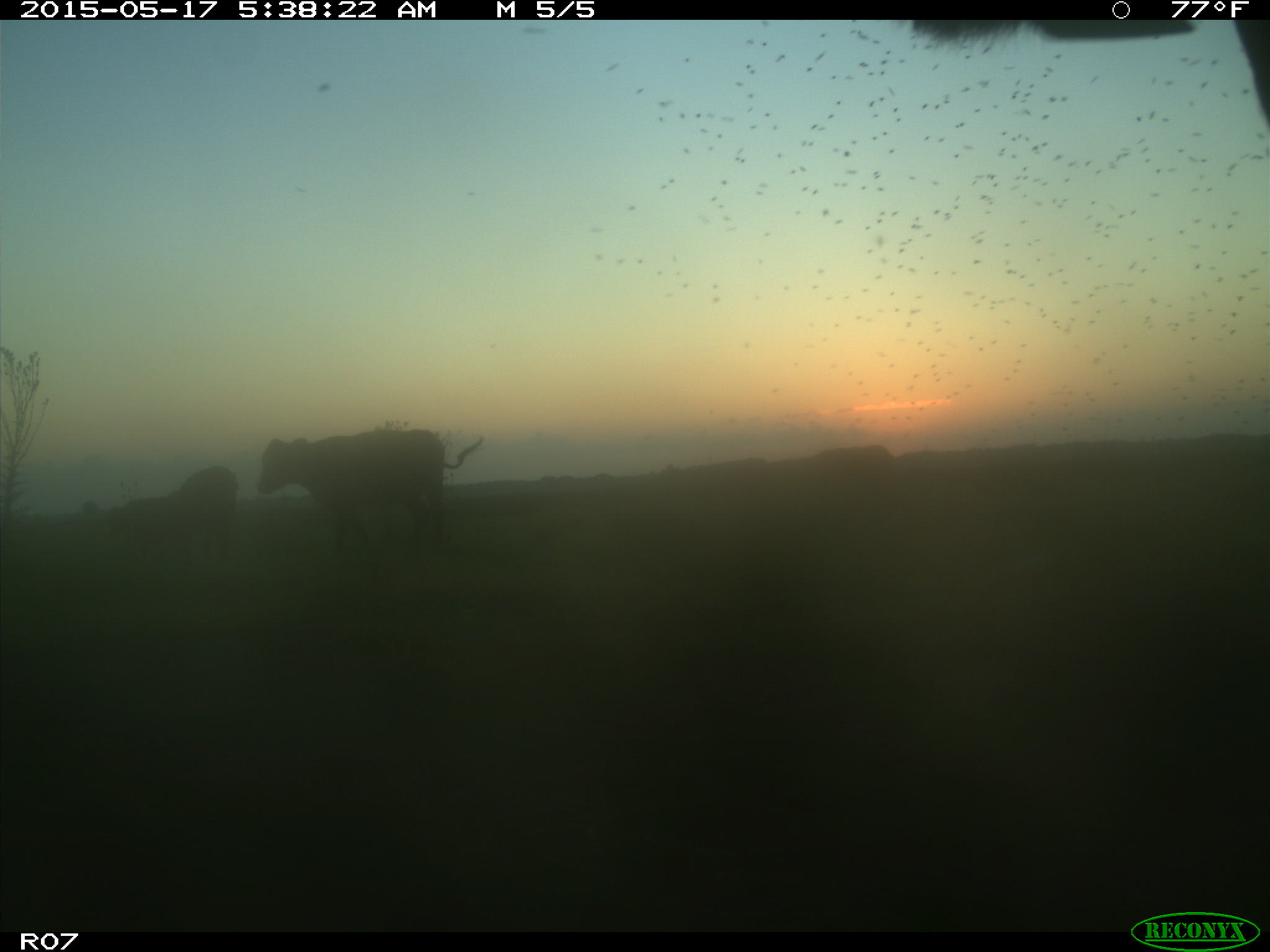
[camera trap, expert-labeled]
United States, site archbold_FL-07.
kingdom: Animalia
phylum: Chordata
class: Mammalia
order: Artiodactyla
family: Bovidae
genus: Bos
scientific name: Bos taurus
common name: domestic cow